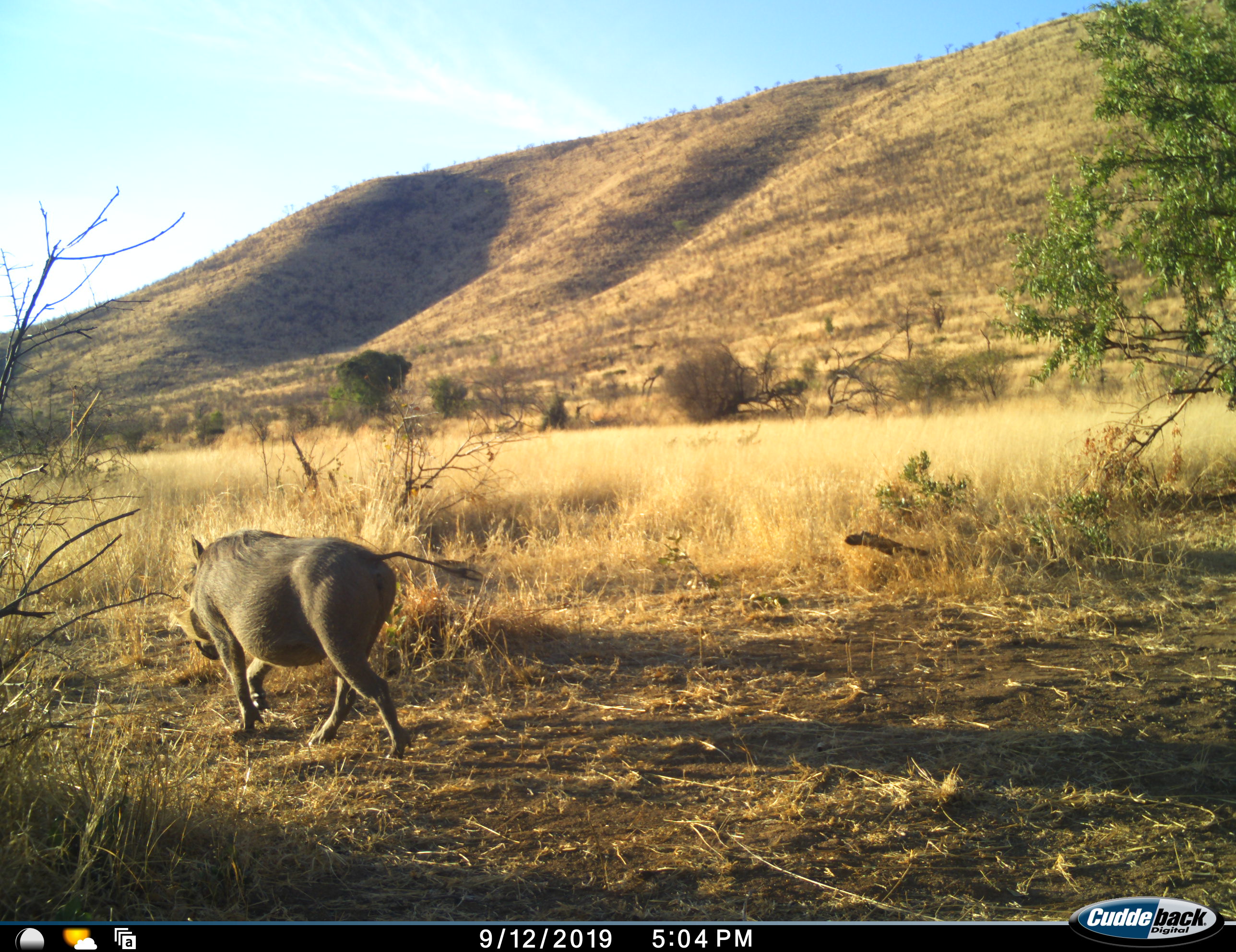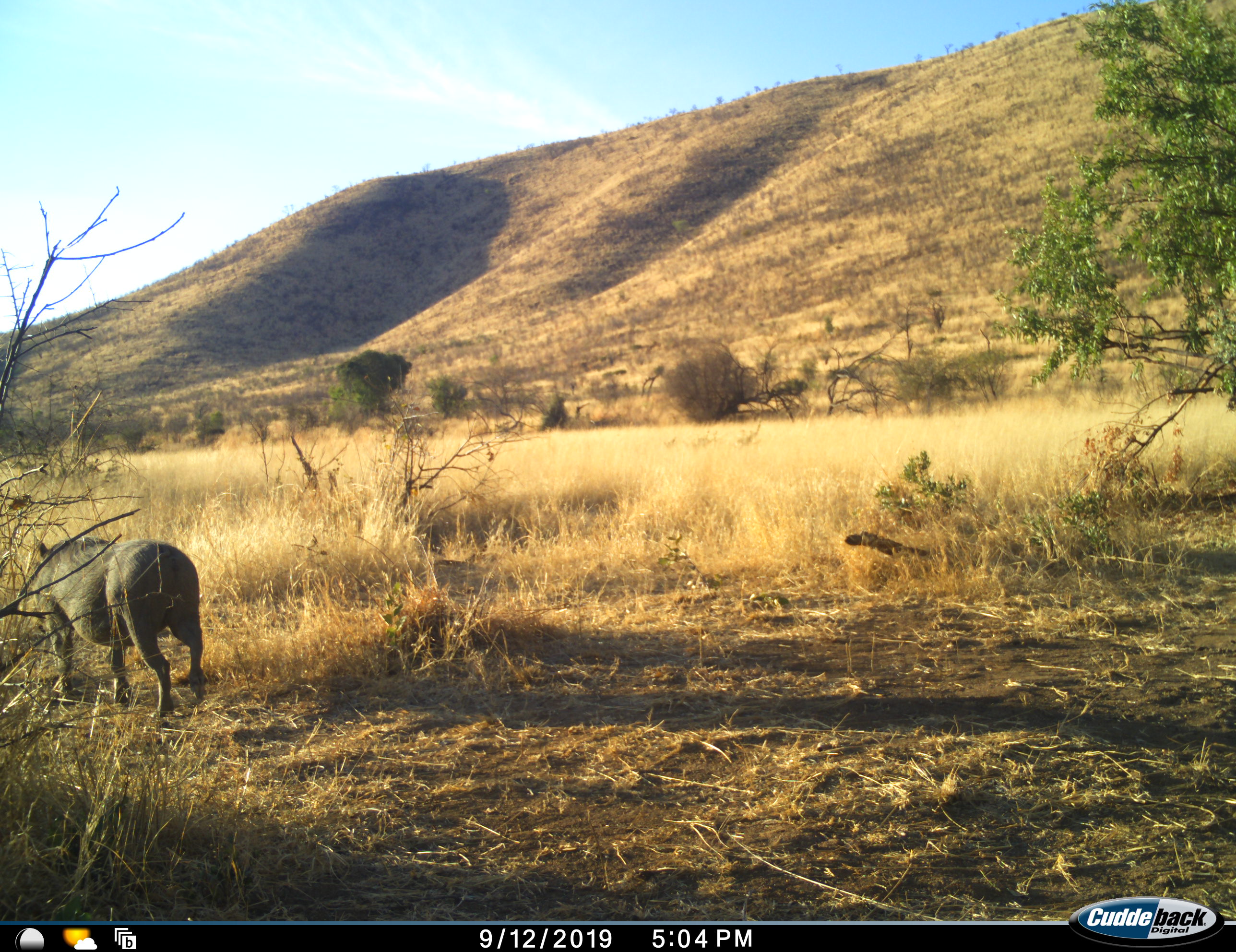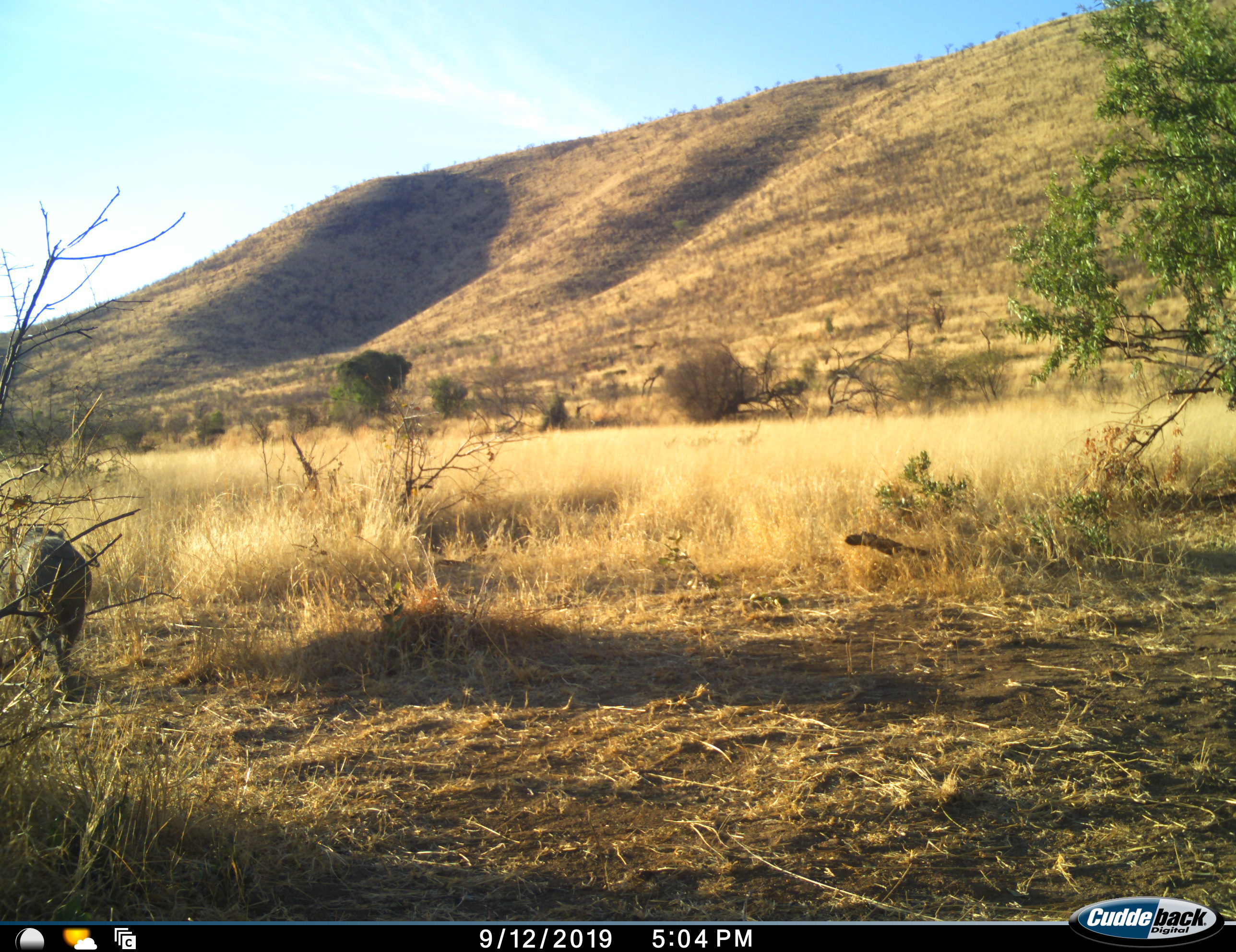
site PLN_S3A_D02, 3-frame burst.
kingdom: Animalia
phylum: Chordata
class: Mammalia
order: Artiodactyla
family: Suidae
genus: Phacochoerus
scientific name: Phacochoerus africanus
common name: warthog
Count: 1.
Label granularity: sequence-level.